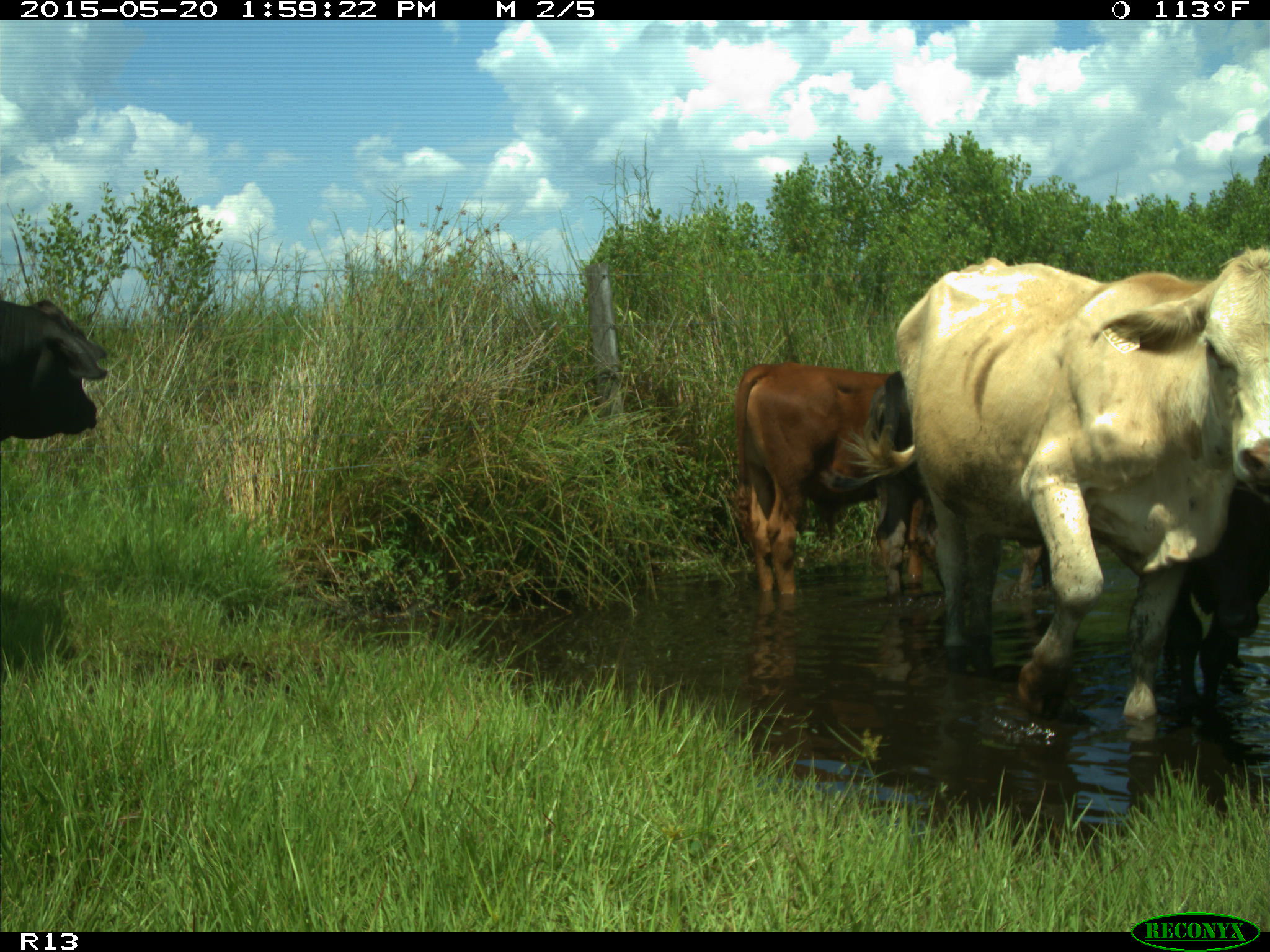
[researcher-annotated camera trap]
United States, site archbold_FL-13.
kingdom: Animalia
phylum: Chordata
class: Mammalia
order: Artiodactyla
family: Bovidae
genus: Bos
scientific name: Bos taurus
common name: domestic cow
Bos taurus (domestic cow).